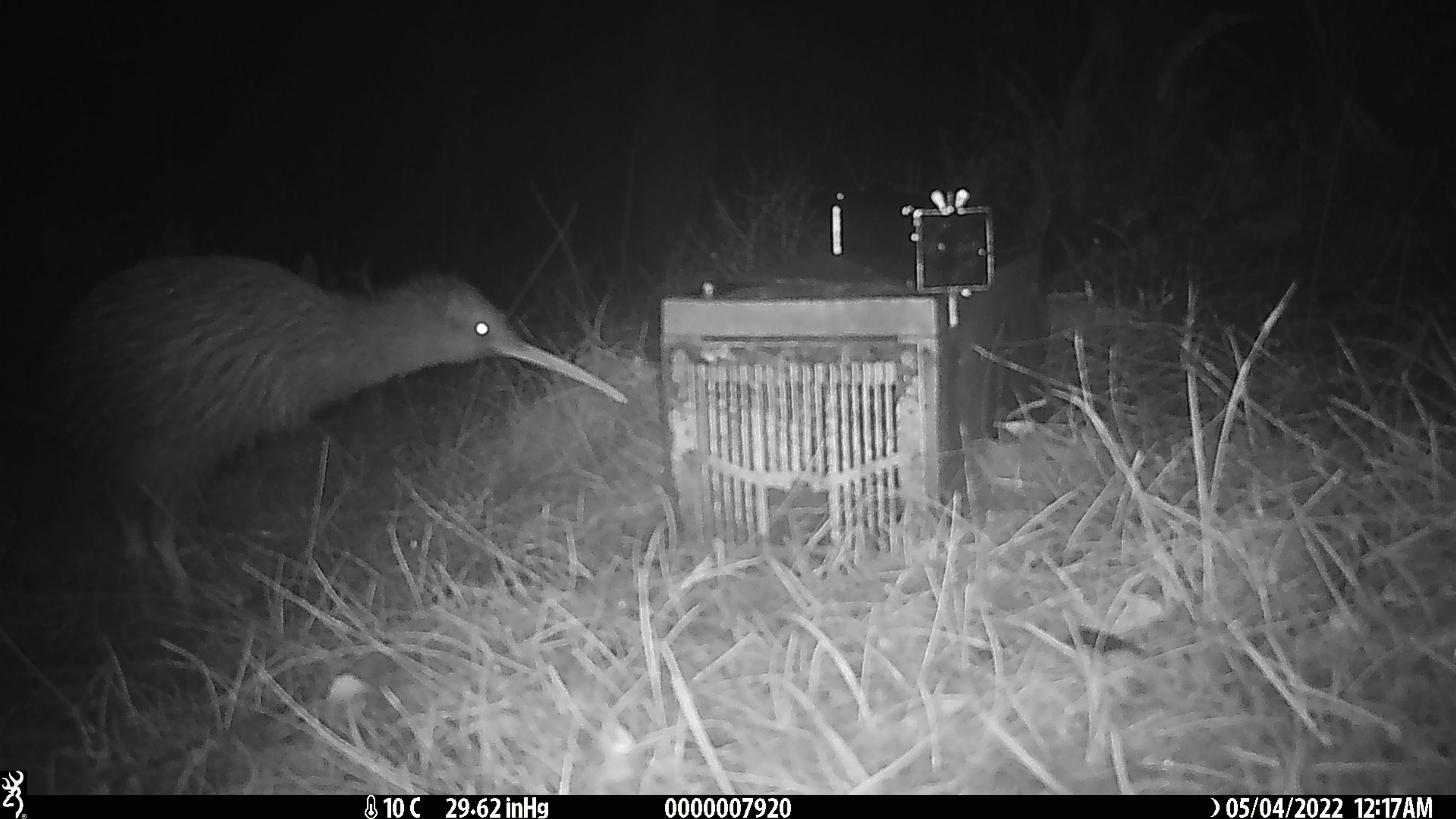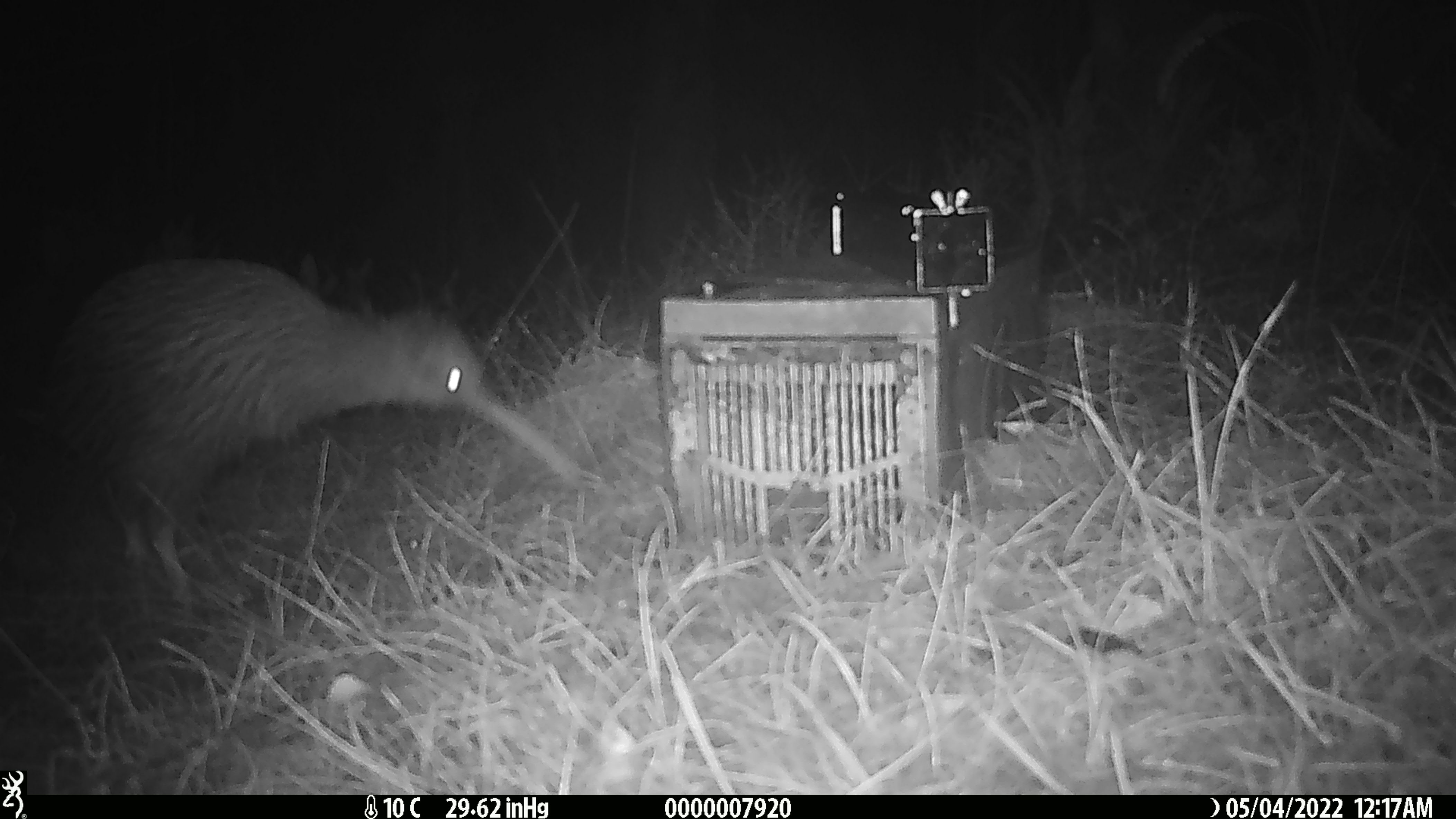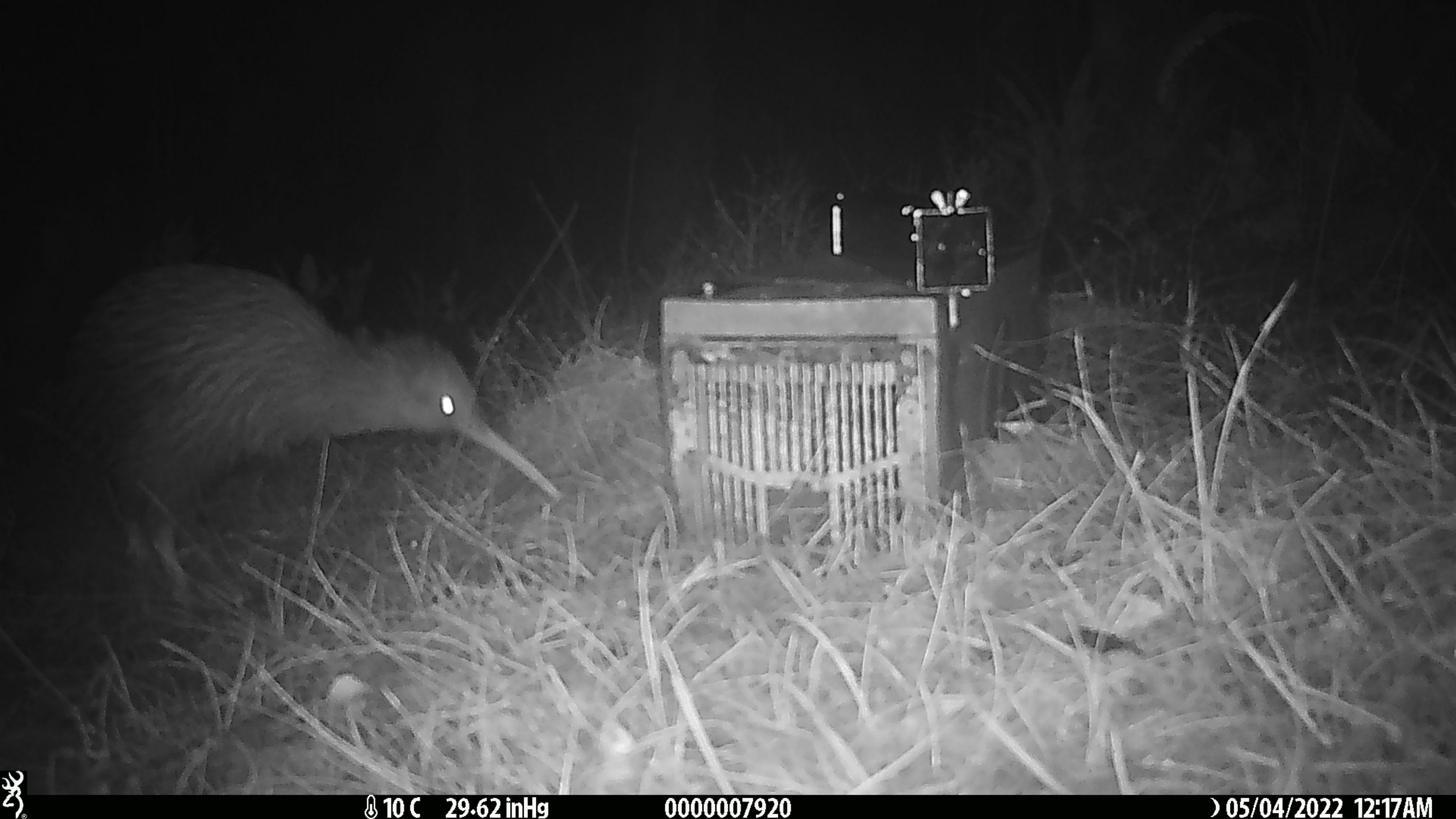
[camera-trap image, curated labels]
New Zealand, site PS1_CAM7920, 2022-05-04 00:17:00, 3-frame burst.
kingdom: Animalia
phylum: Chordata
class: Aves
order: Apterygiformes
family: Apterygidae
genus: Apteryx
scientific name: Apteryx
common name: kiwi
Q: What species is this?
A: Kiwi (Apteryx).